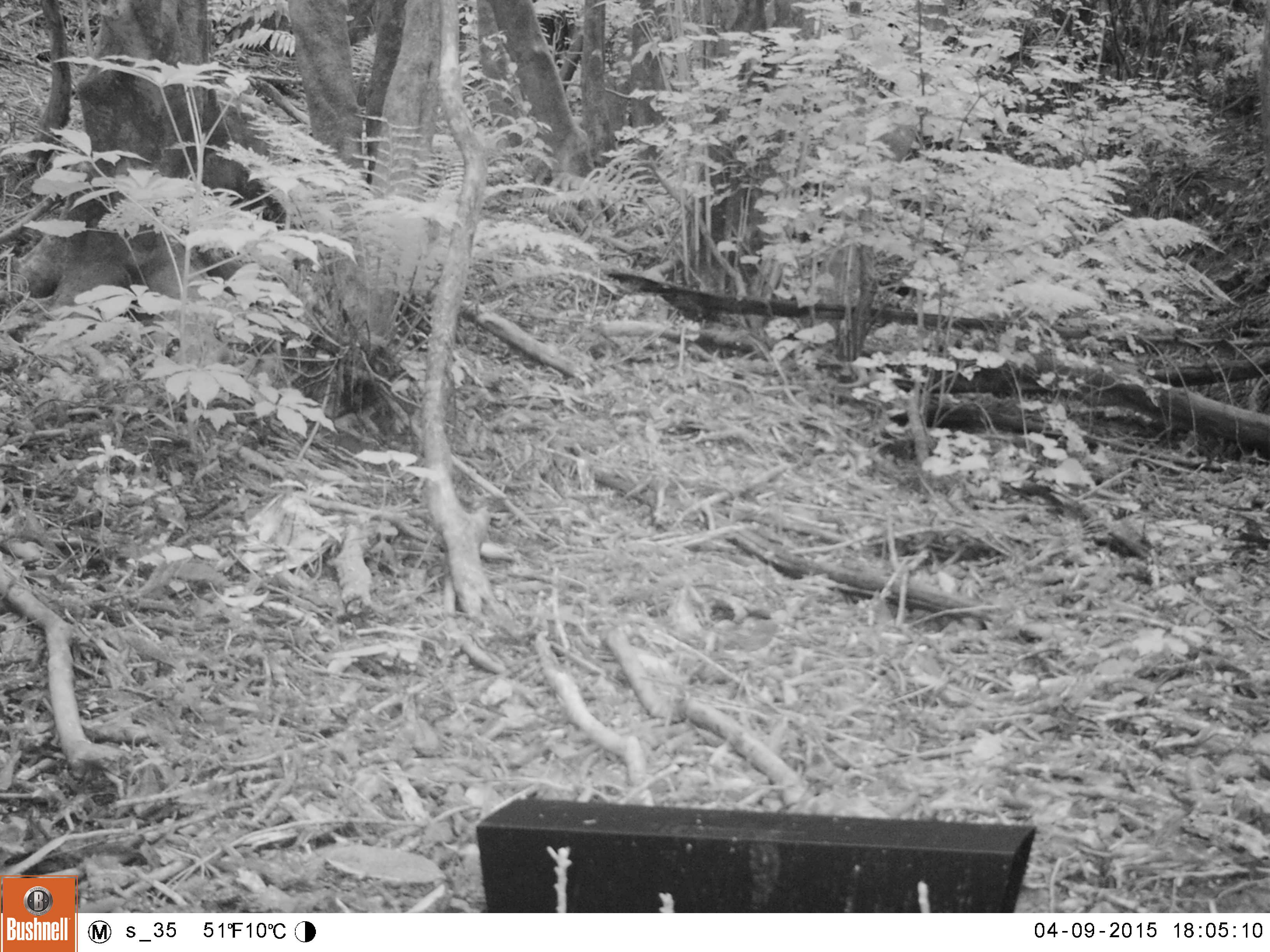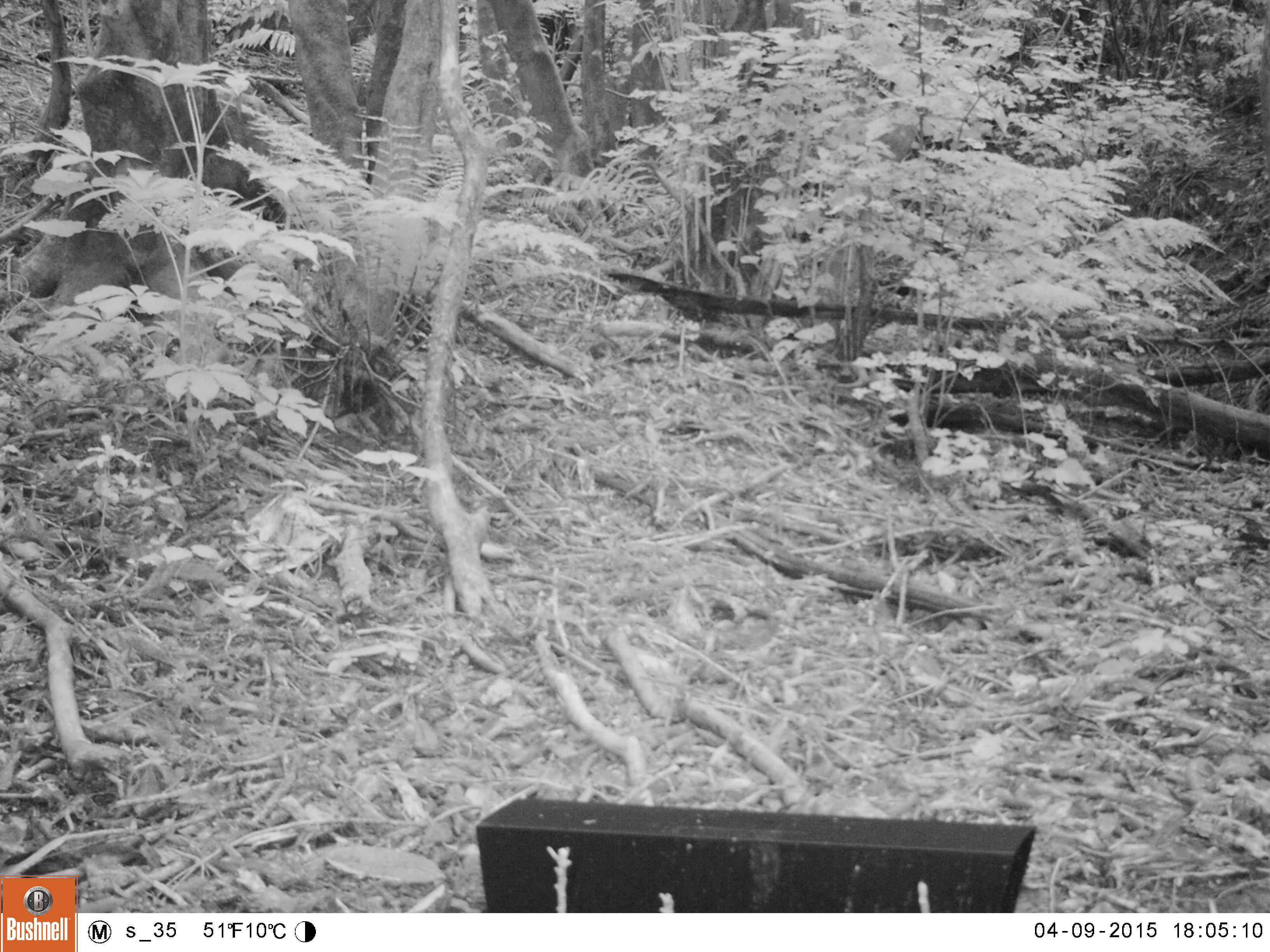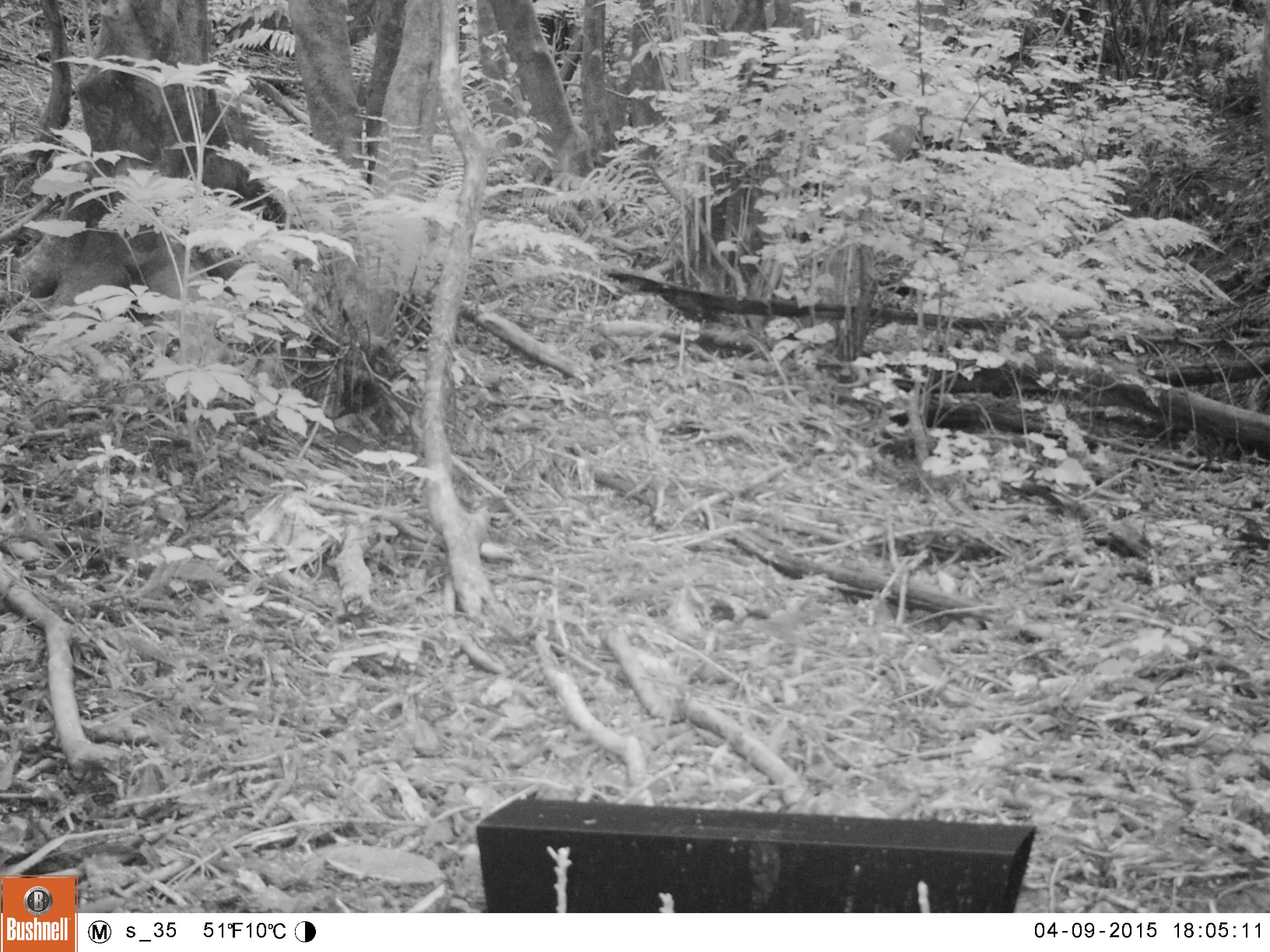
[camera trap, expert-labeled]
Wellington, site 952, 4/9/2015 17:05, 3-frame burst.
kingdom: Animalia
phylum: Chordata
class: Aves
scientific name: Aves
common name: bird